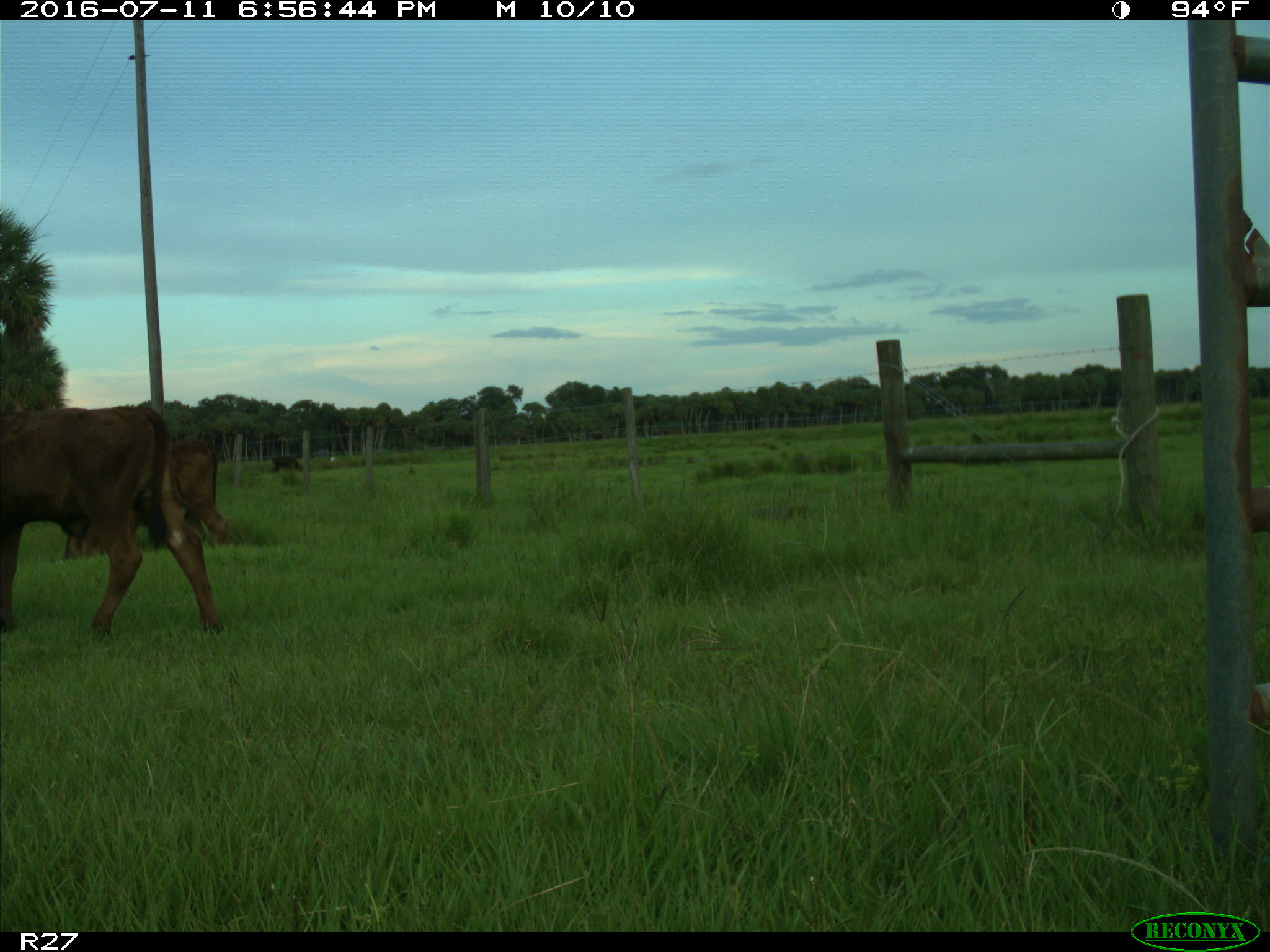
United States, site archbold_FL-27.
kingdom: Animalia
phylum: Chordata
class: Mammalia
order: Artiodactyla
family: Bovidae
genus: Bos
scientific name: Bos taurus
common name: domestic cow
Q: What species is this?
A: Bos taurus (domestic cow).